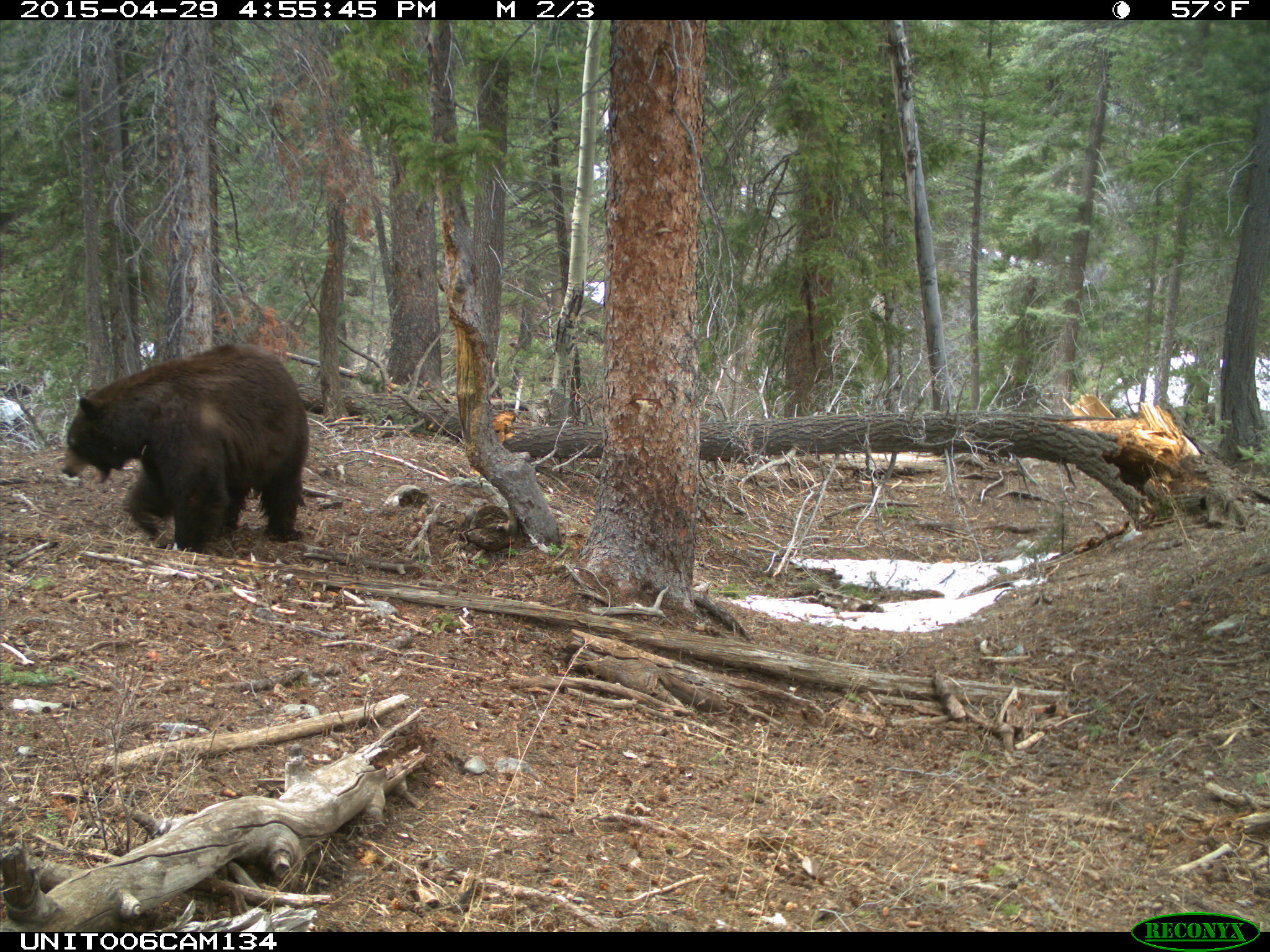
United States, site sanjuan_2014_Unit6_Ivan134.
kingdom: Animalia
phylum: Chordata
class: Mammalia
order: Carnivora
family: Ursidae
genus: Ursus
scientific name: Ursus americanus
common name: american black bear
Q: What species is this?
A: Ursus americanus (american black bear).